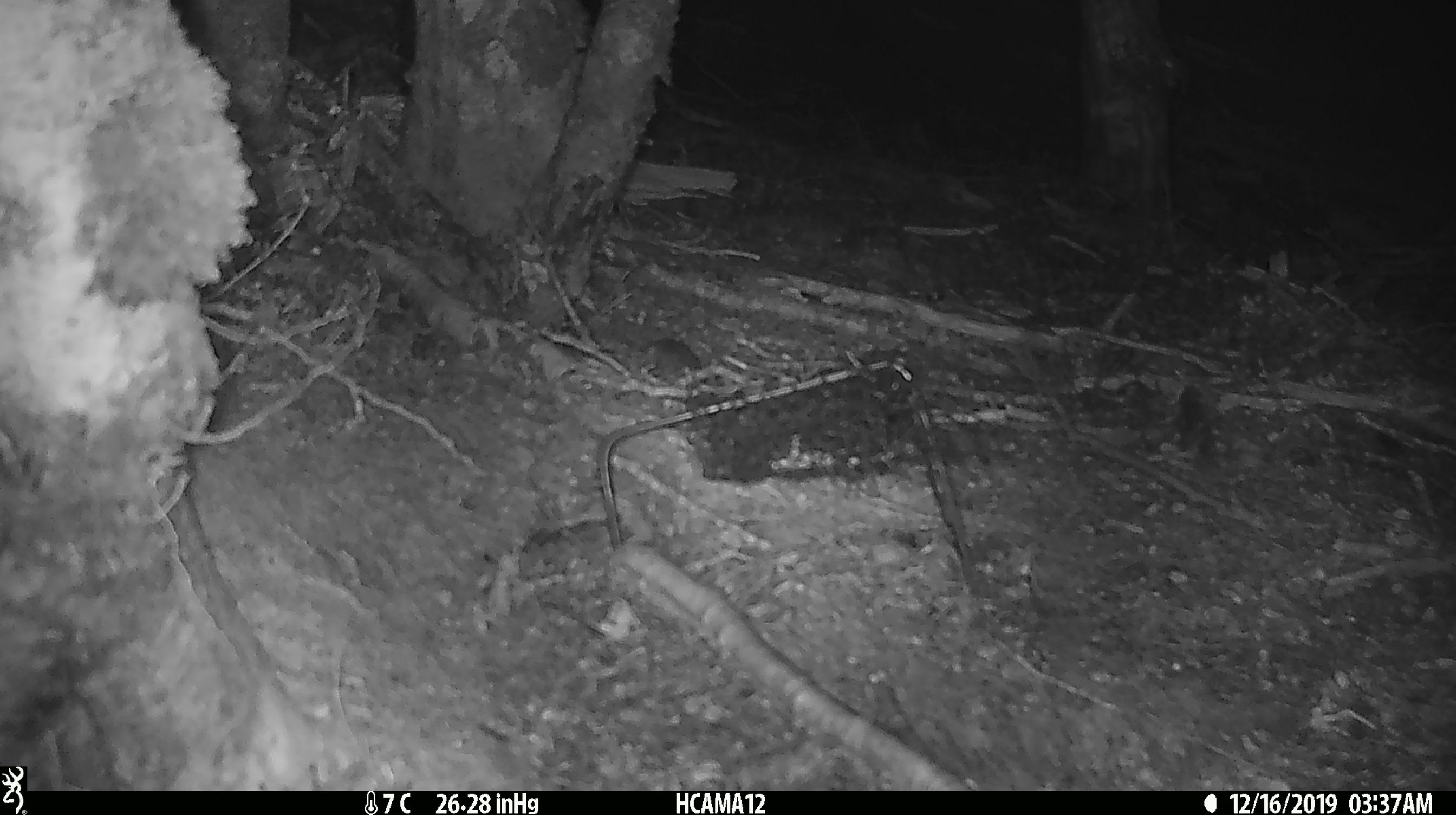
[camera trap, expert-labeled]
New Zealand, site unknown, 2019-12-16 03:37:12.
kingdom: Animalia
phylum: Chordata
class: Mammalia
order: Rodentia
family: Muridae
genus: Mus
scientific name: Mus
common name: mouse